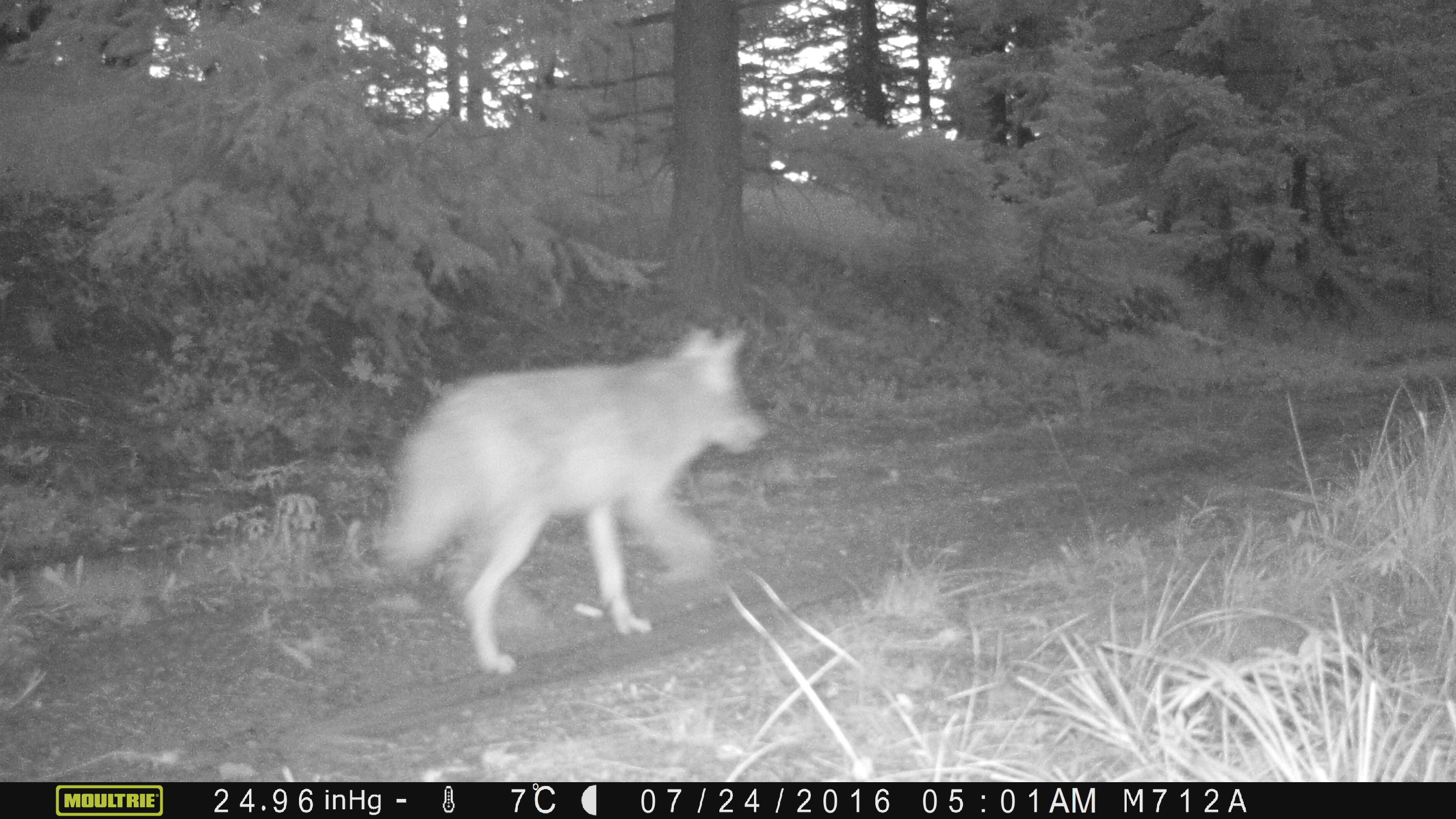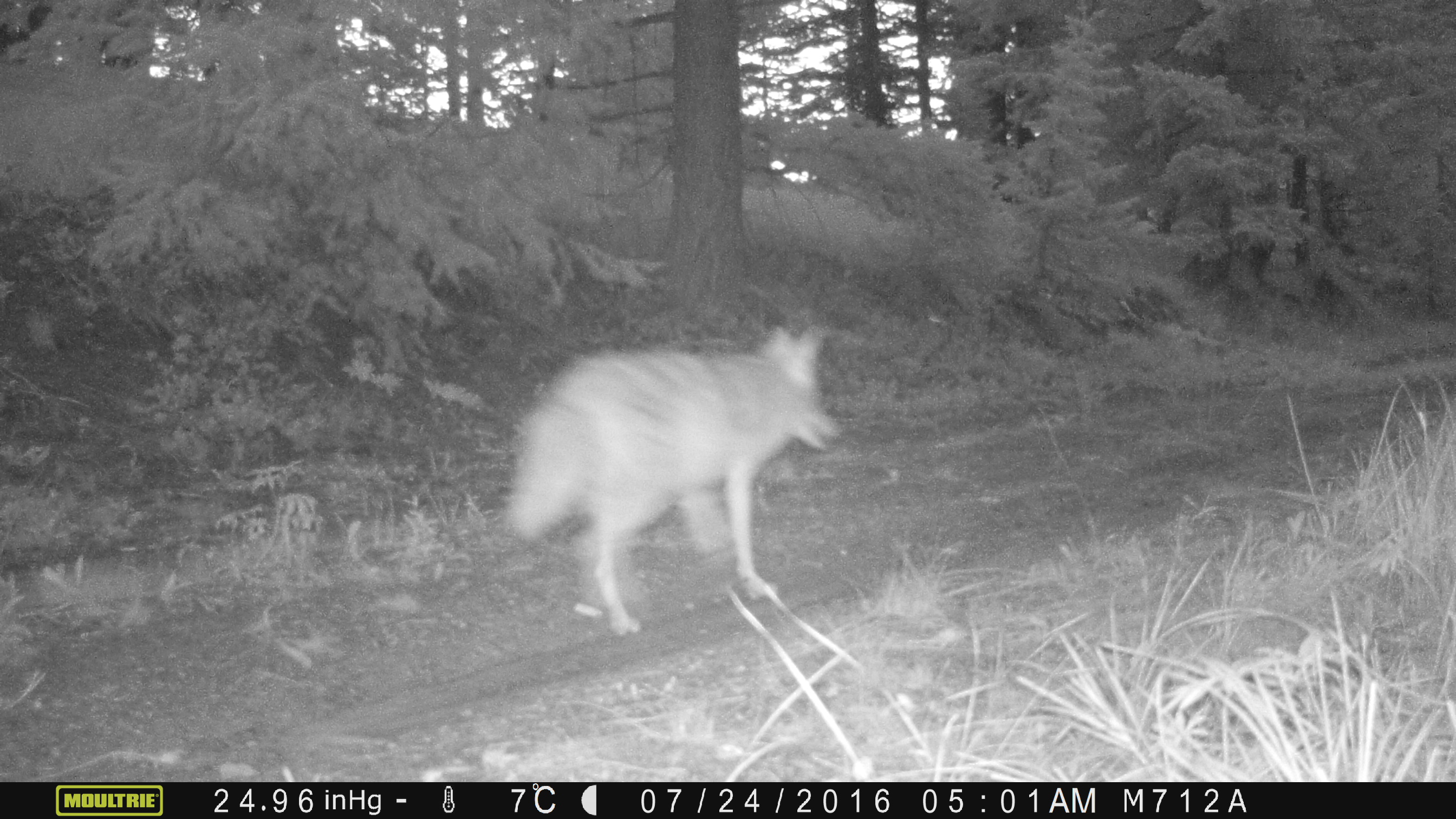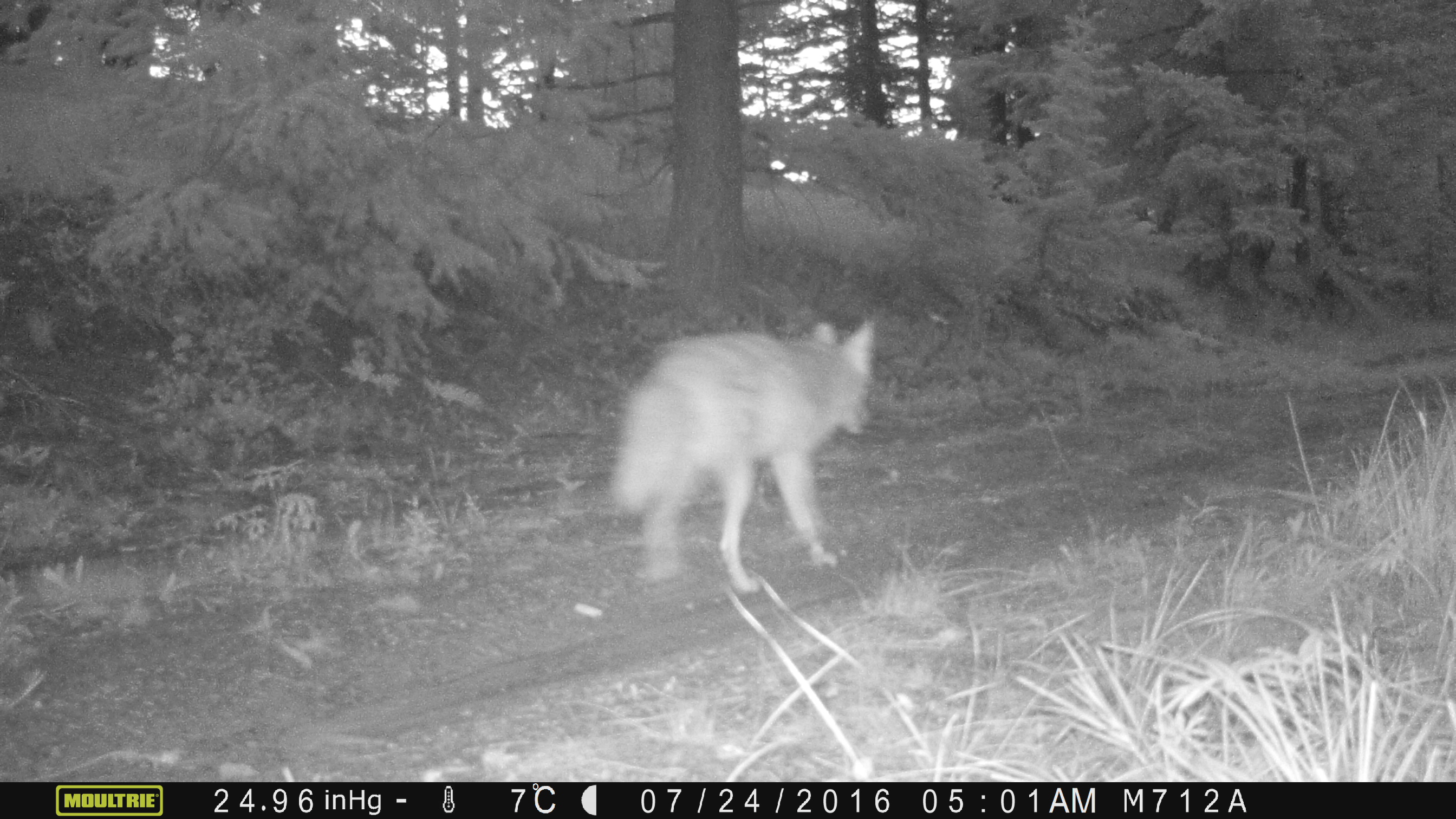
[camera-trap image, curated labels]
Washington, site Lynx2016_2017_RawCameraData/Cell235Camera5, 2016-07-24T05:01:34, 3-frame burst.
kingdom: Animalia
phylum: Chordata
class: Mammalia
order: Carnivora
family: Canidae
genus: Canis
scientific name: Canis latrans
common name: coyote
Canis latrans (coyote). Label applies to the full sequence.